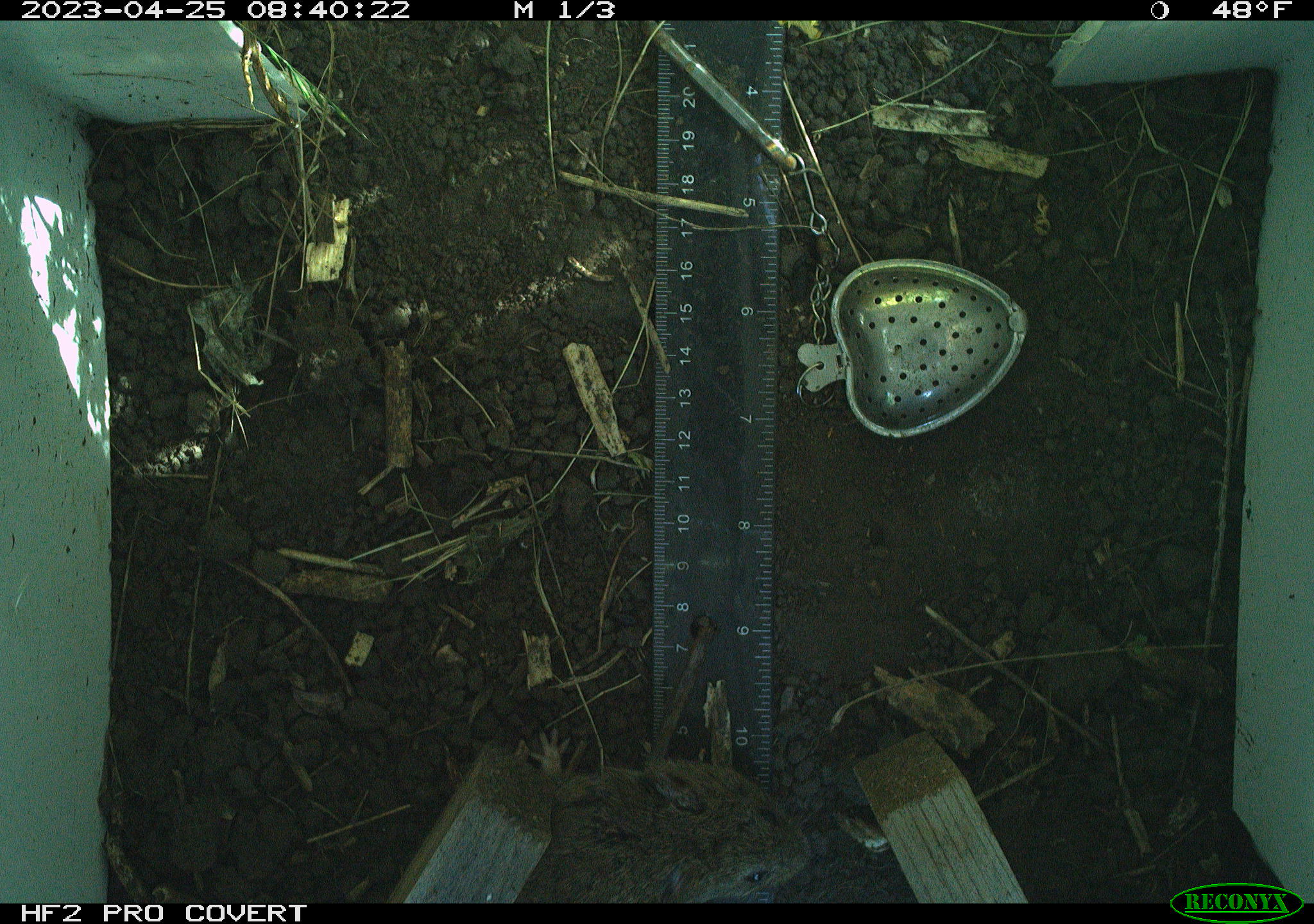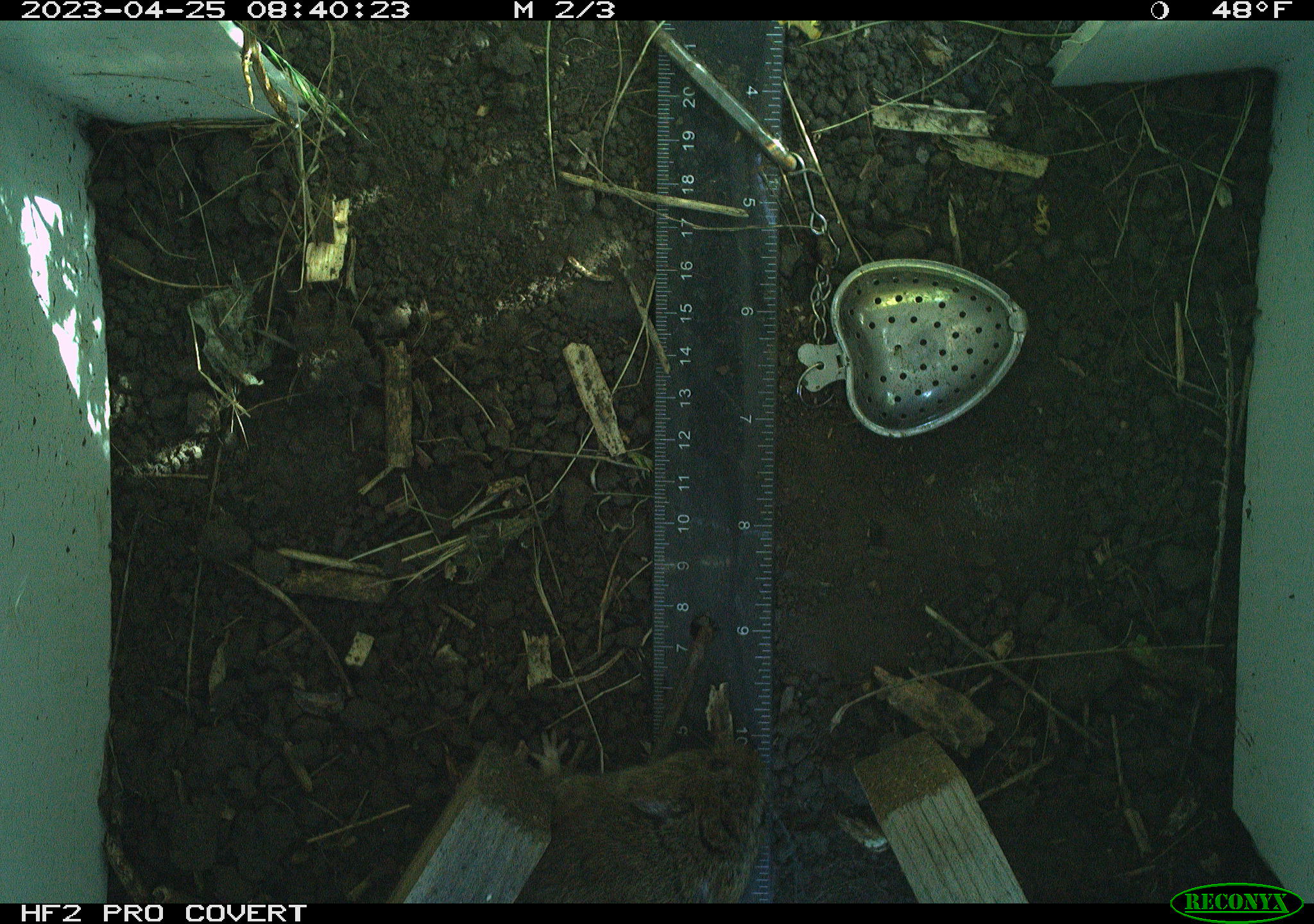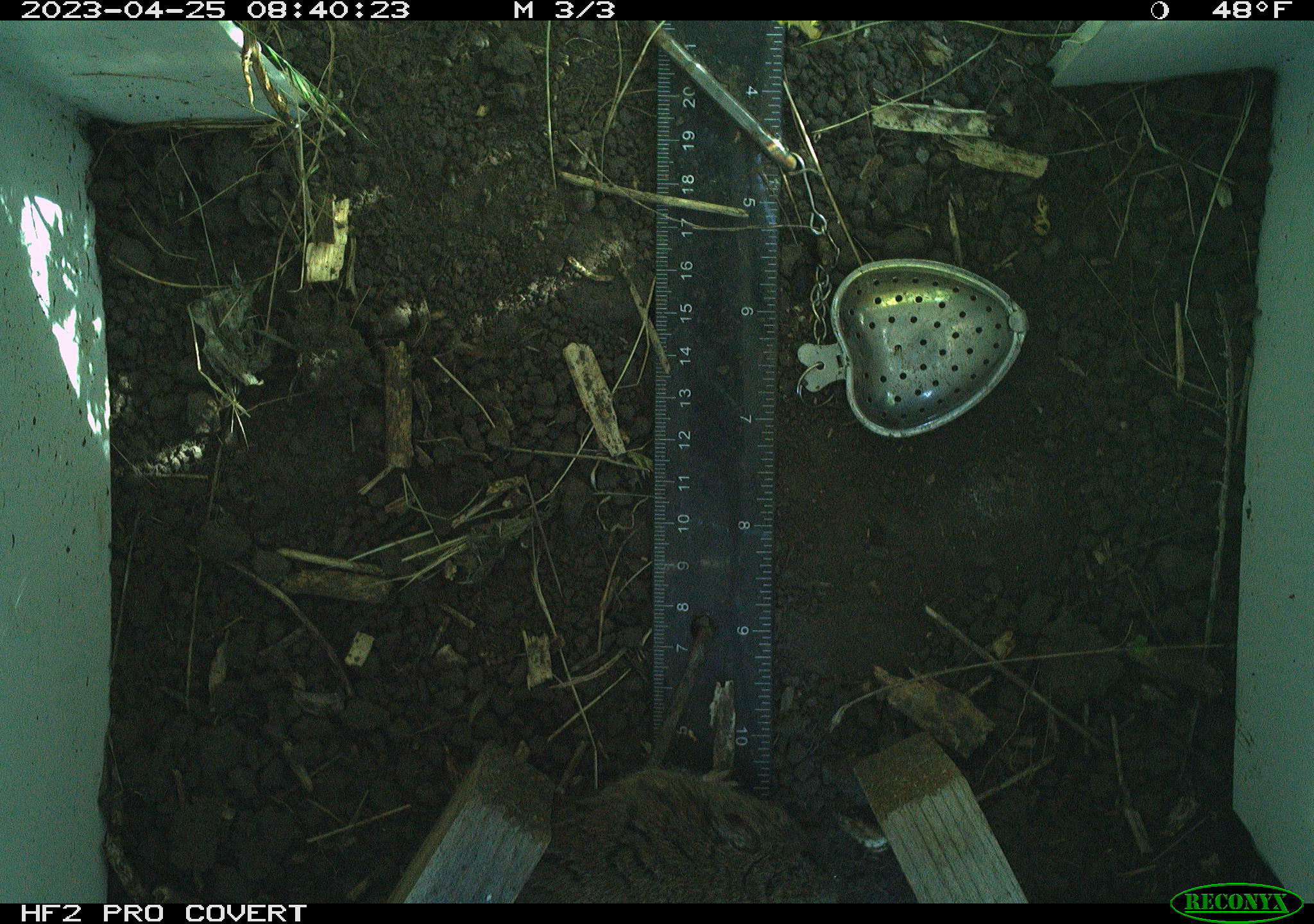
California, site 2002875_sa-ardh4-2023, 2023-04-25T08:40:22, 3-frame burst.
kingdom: Animalia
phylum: Chordata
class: Mammalia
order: Rodentia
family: Cricetidae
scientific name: Arvicolinae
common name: voles, lemmings, and muskrats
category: arvicolinae subfamily